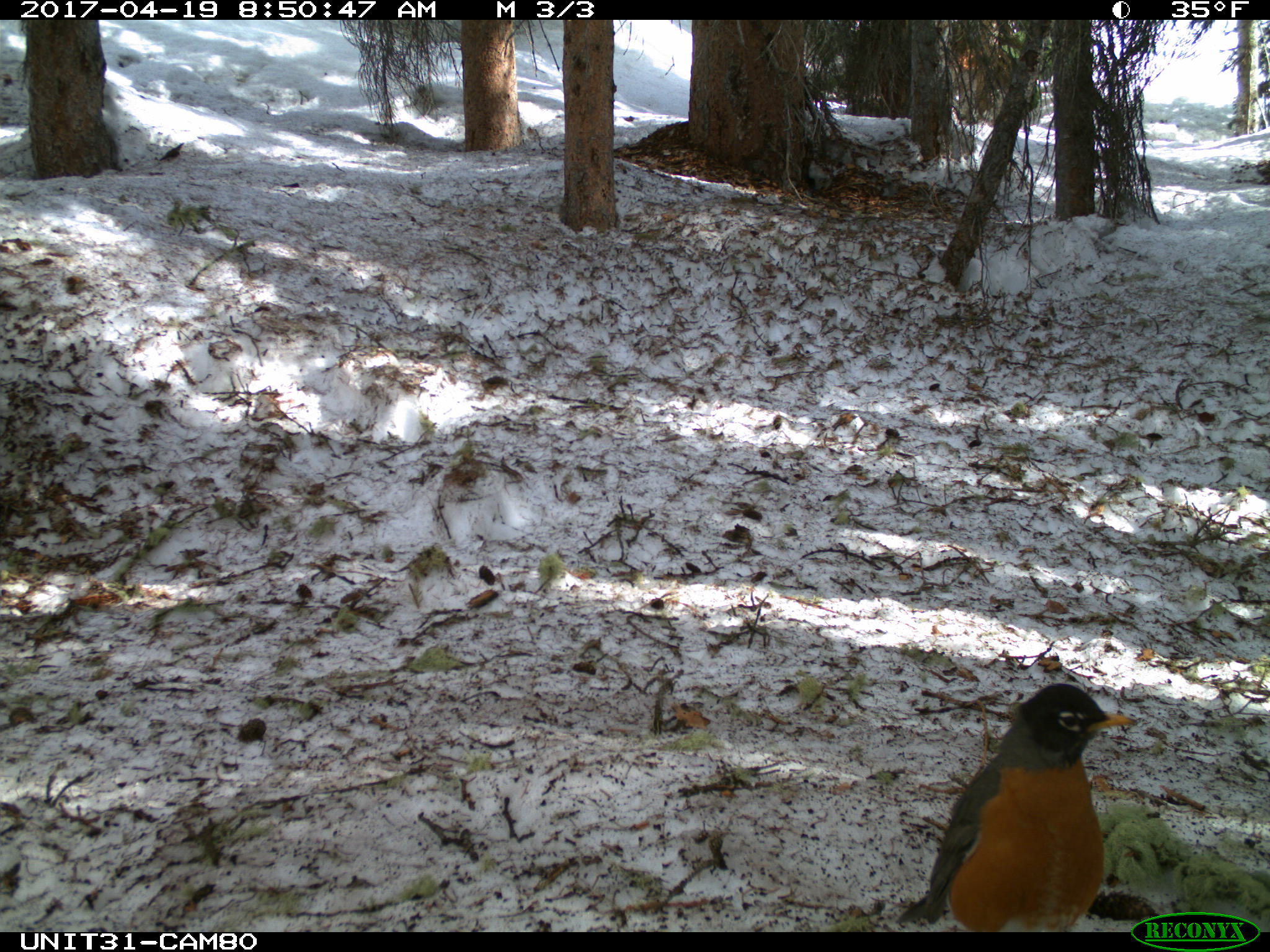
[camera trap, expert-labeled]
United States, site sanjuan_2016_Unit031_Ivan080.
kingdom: Animalia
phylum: Chordata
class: Aves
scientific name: Aves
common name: birds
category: unidentified bird